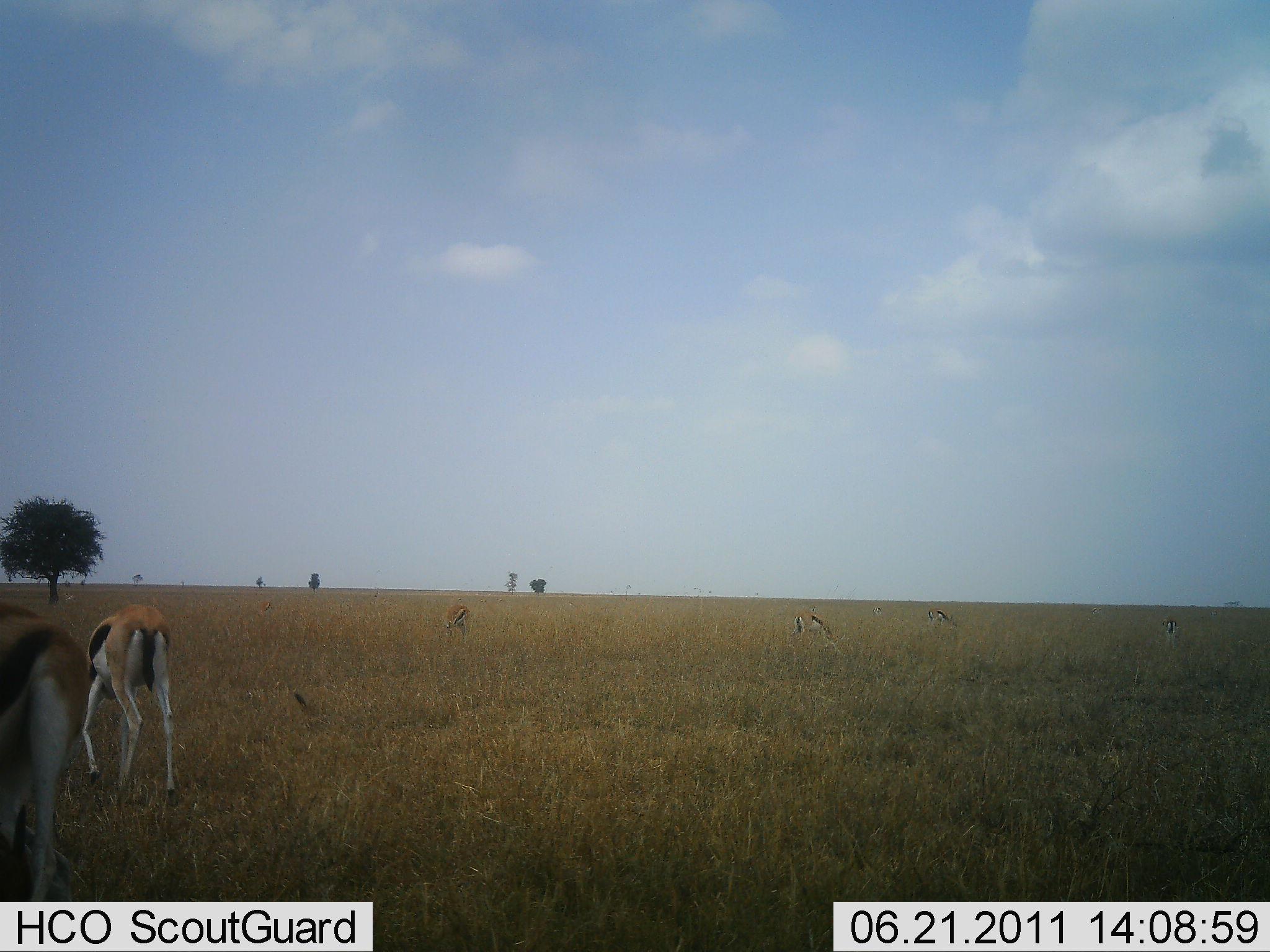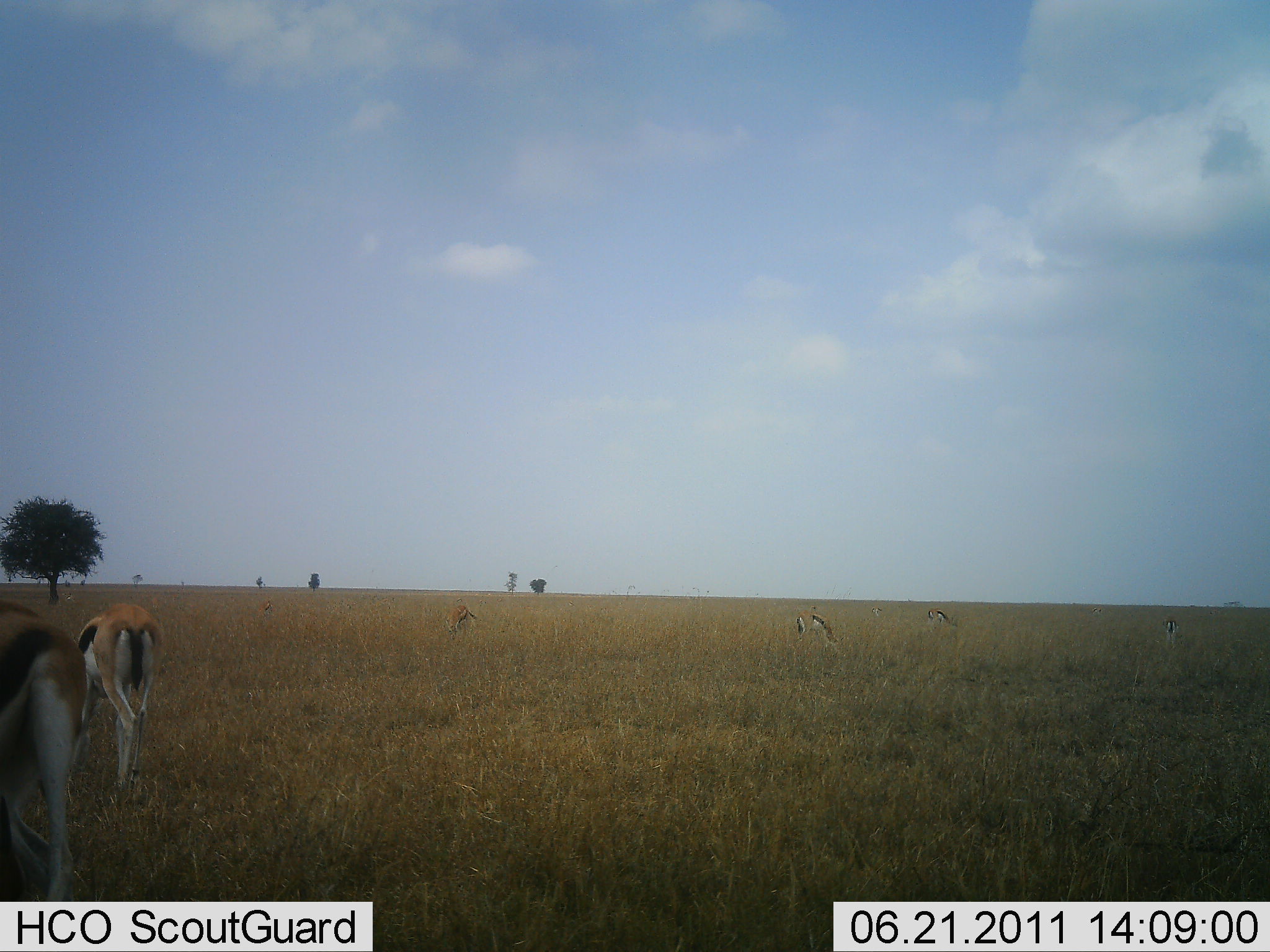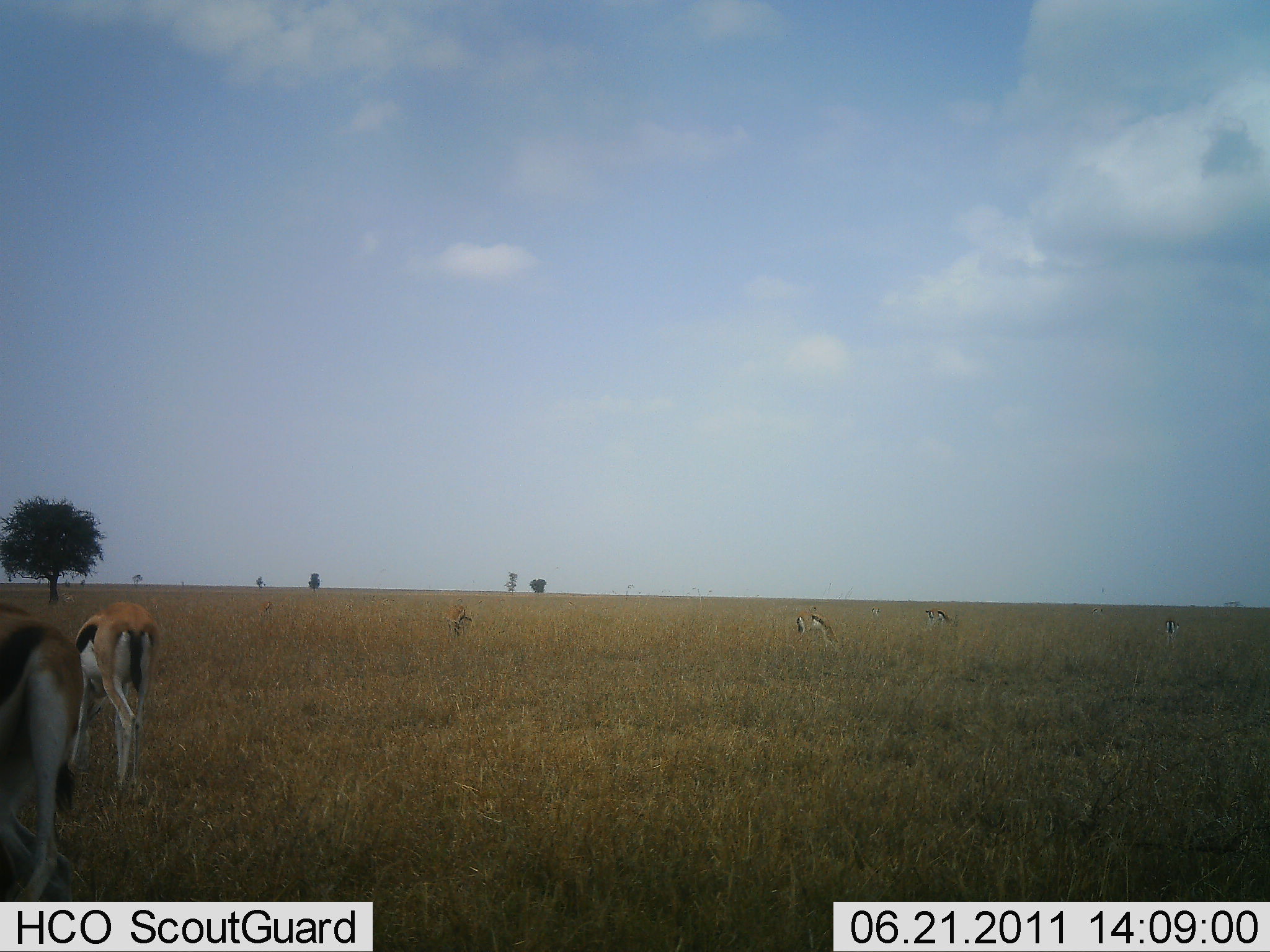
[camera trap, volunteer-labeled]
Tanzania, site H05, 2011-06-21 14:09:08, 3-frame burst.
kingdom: Animalia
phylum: Chordata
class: Mammalia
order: Artiodactyla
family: Bovidae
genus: Eudorcas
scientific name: Eudorcas thomsonii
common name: thomson's gazelle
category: gazellethomsons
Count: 6.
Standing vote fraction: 18%.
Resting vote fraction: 0%.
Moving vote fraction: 9%.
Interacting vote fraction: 0%.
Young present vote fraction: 0%.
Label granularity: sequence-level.